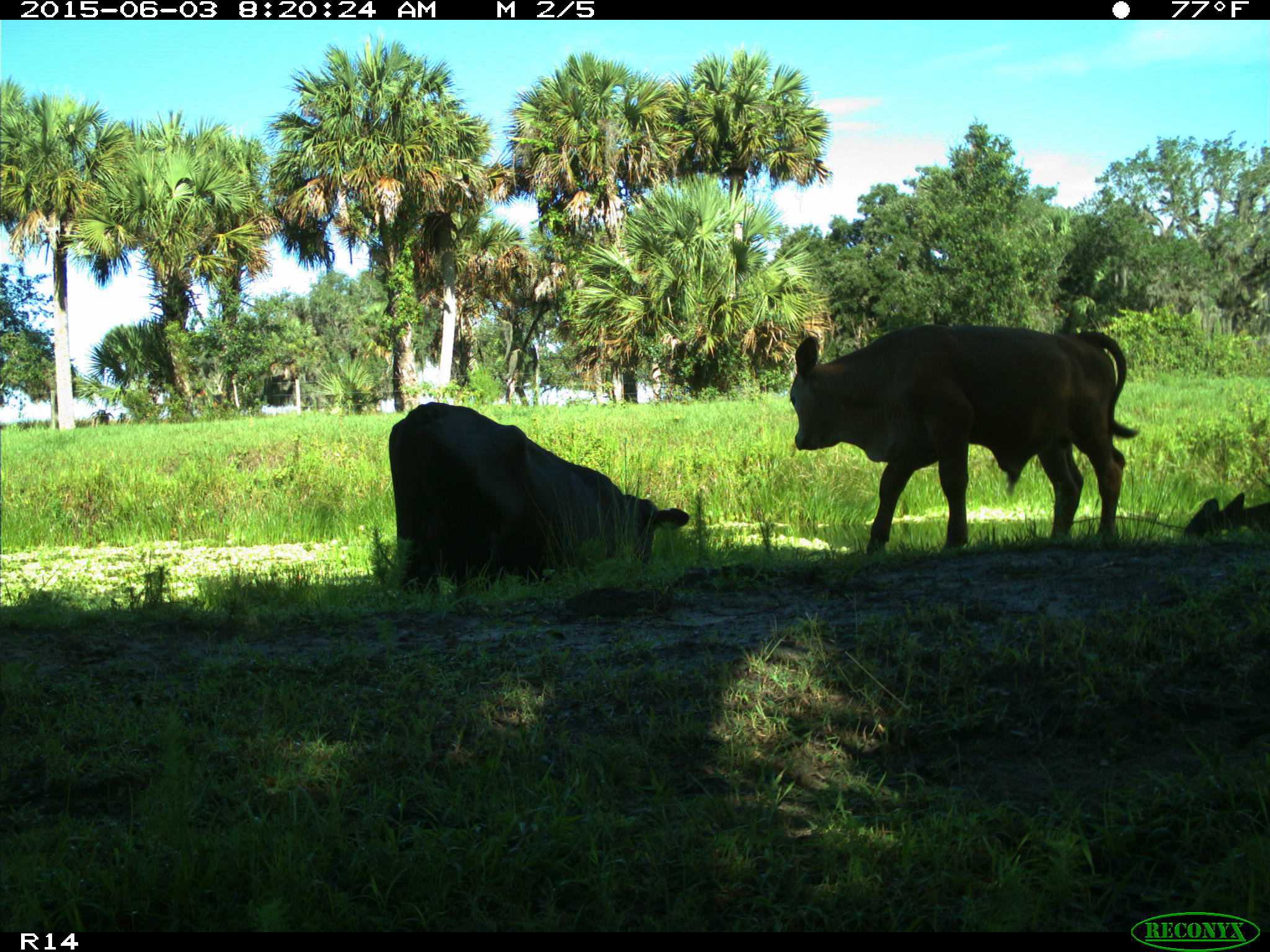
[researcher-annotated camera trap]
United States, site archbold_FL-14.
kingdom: Animalia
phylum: Chordata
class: Mammalia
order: Artiodactyla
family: Bovidae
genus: Bos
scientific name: Bos taurus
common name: domestic cow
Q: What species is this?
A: Bos taurus (domestic cow).